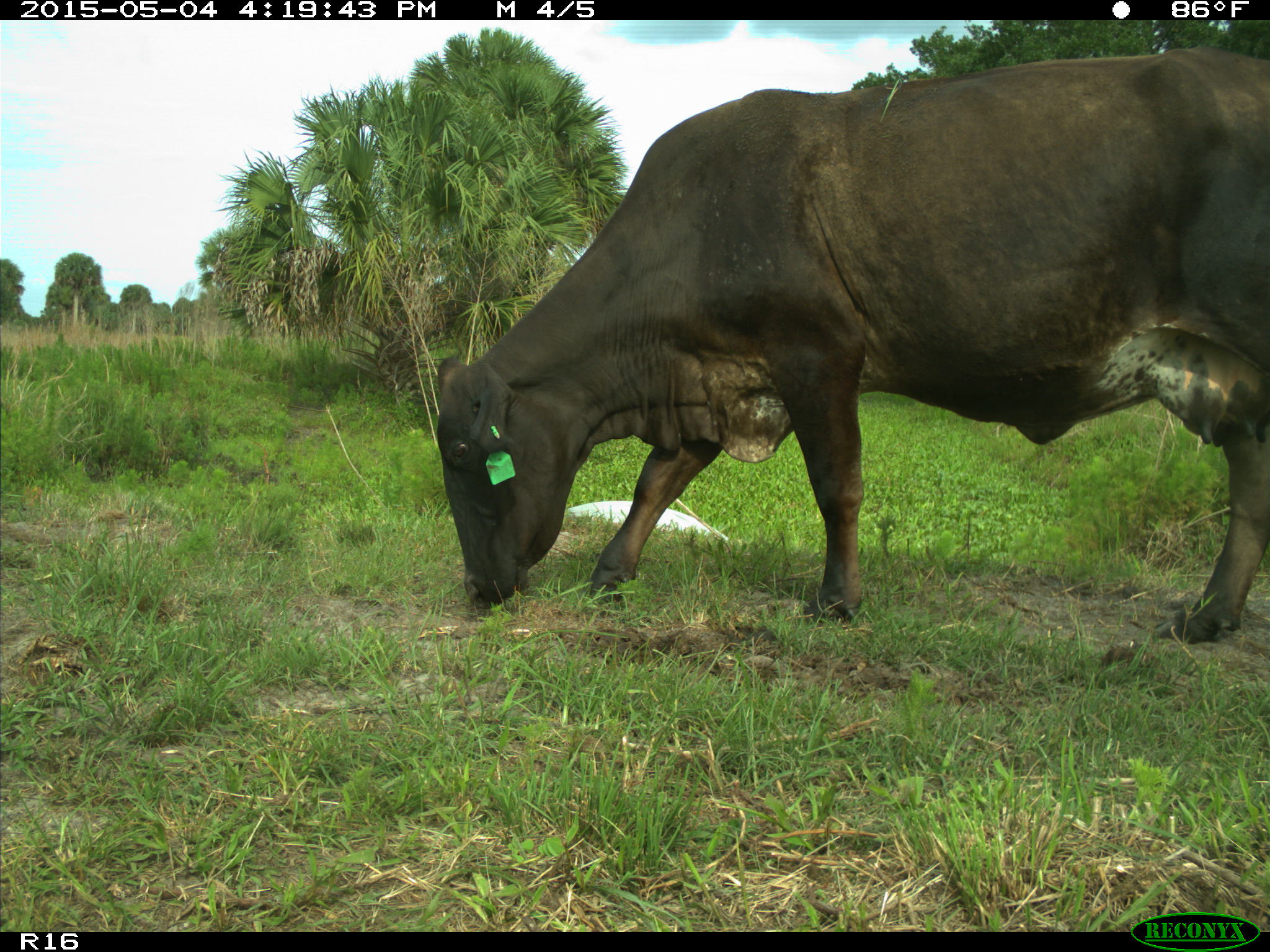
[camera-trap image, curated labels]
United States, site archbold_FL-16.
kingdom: Animalia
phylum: Chordata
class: Mammalia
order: Artiodactyla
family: Bovidae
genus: Bos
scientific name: Bos taurus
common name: domestic cow